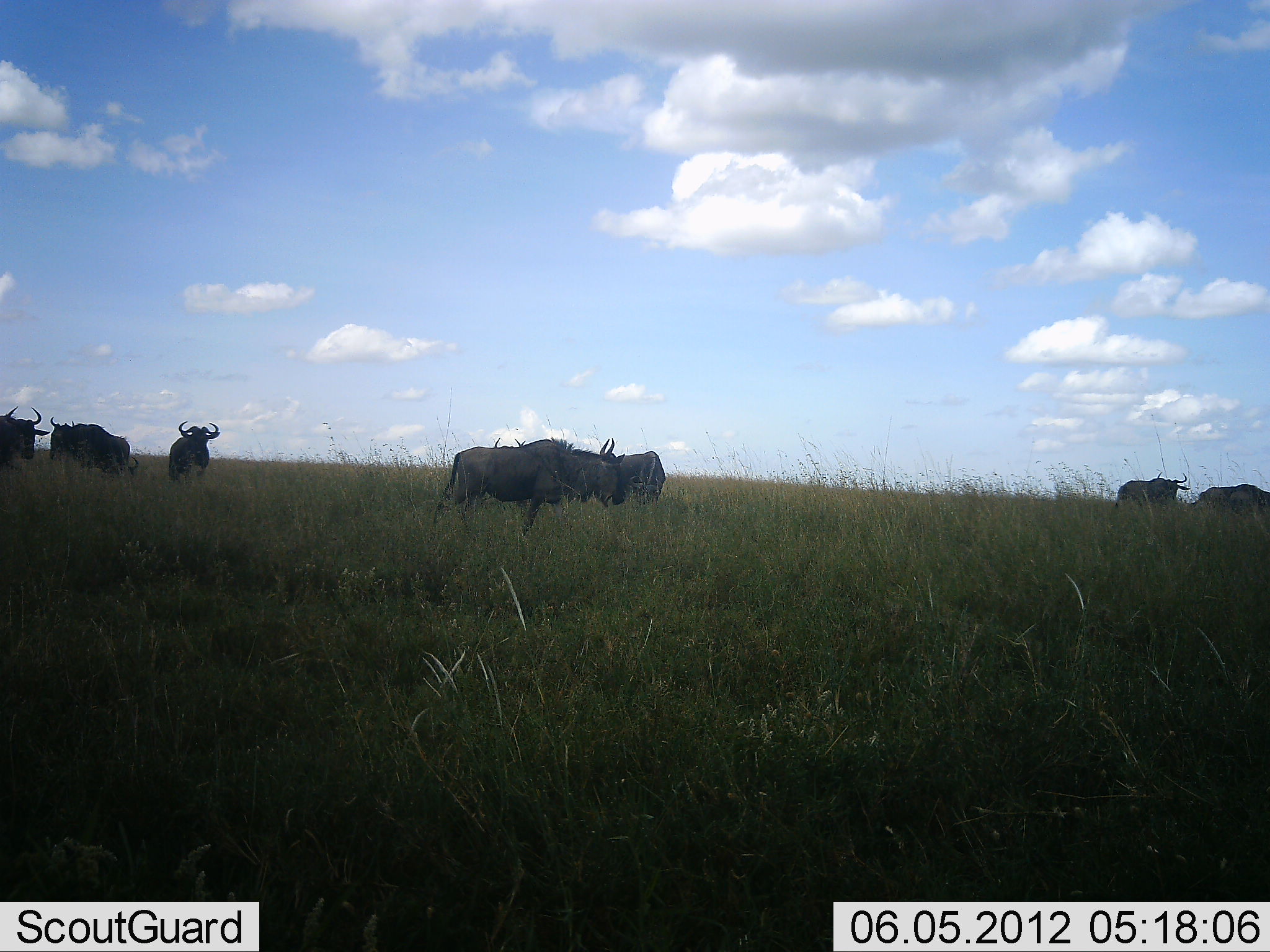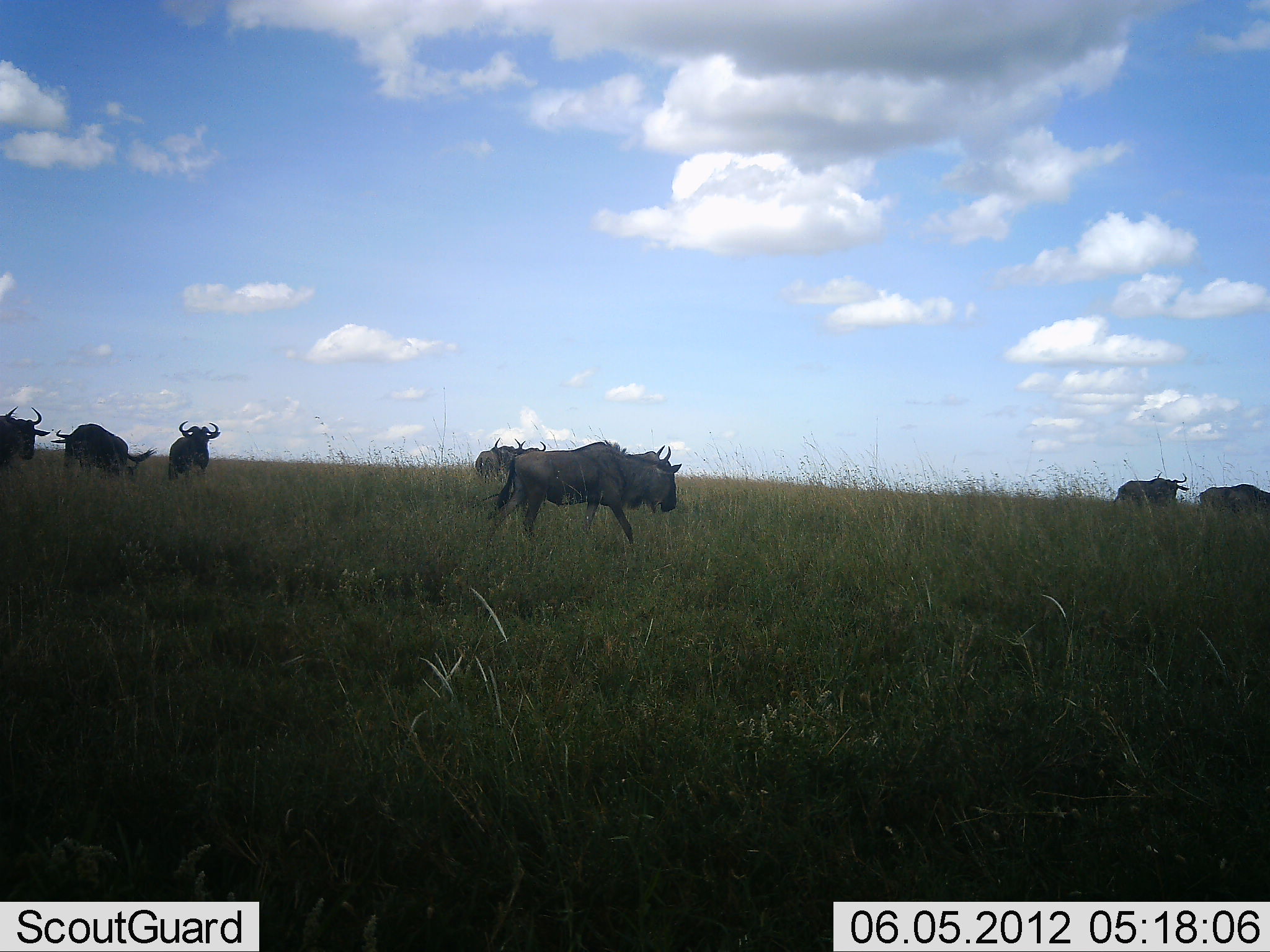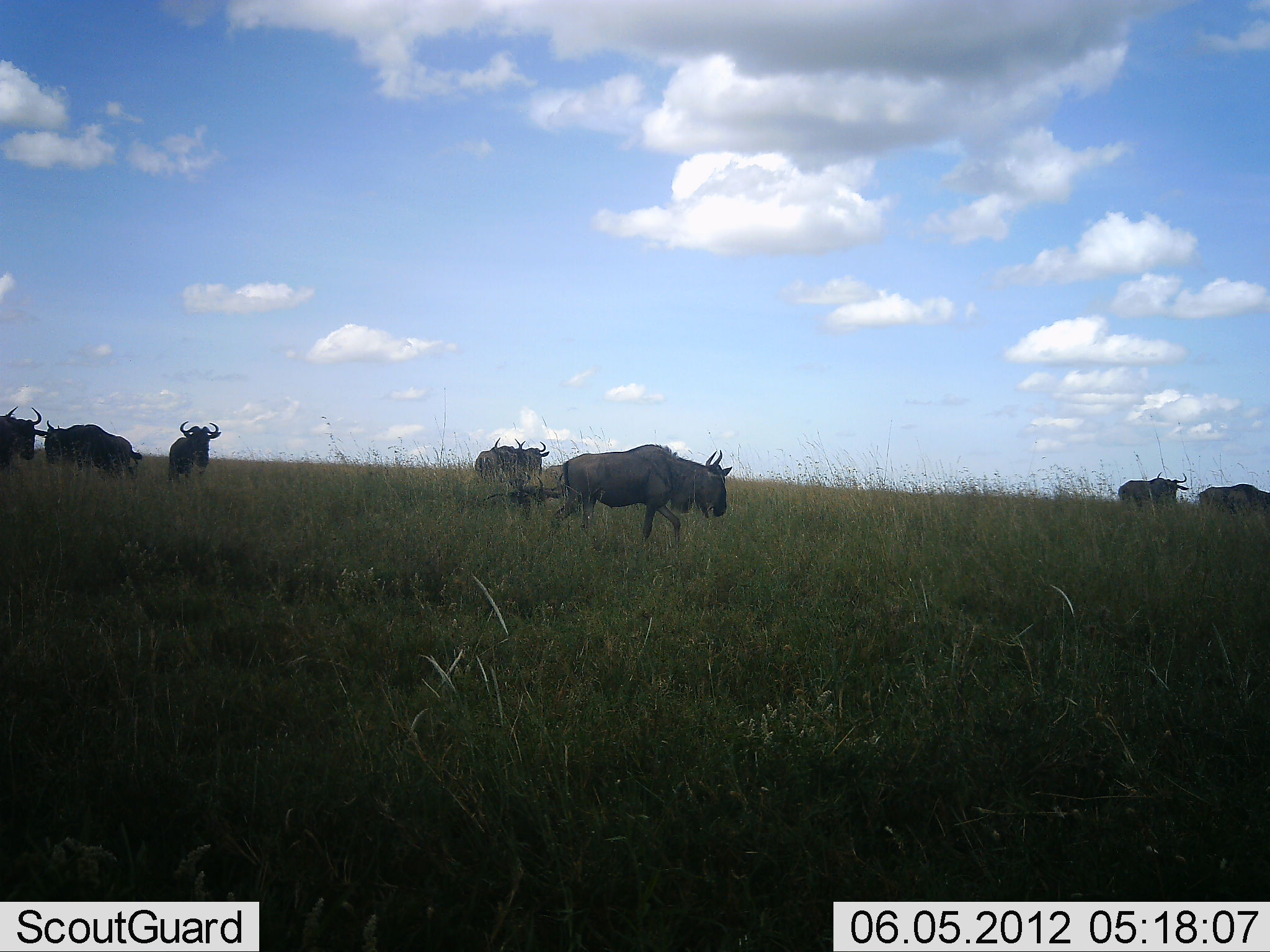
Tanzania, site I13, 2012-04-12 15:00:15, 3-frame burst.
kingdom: Animalia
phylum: Chordata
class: Mammalia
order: Artiodactyla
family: Bovidae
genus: Connochaetes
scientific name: Connochaetes taurinus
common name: blue wildebeest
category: wildebeest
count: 9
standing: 76%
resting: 4%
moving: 84%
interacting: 4%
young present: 0%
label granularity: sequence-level